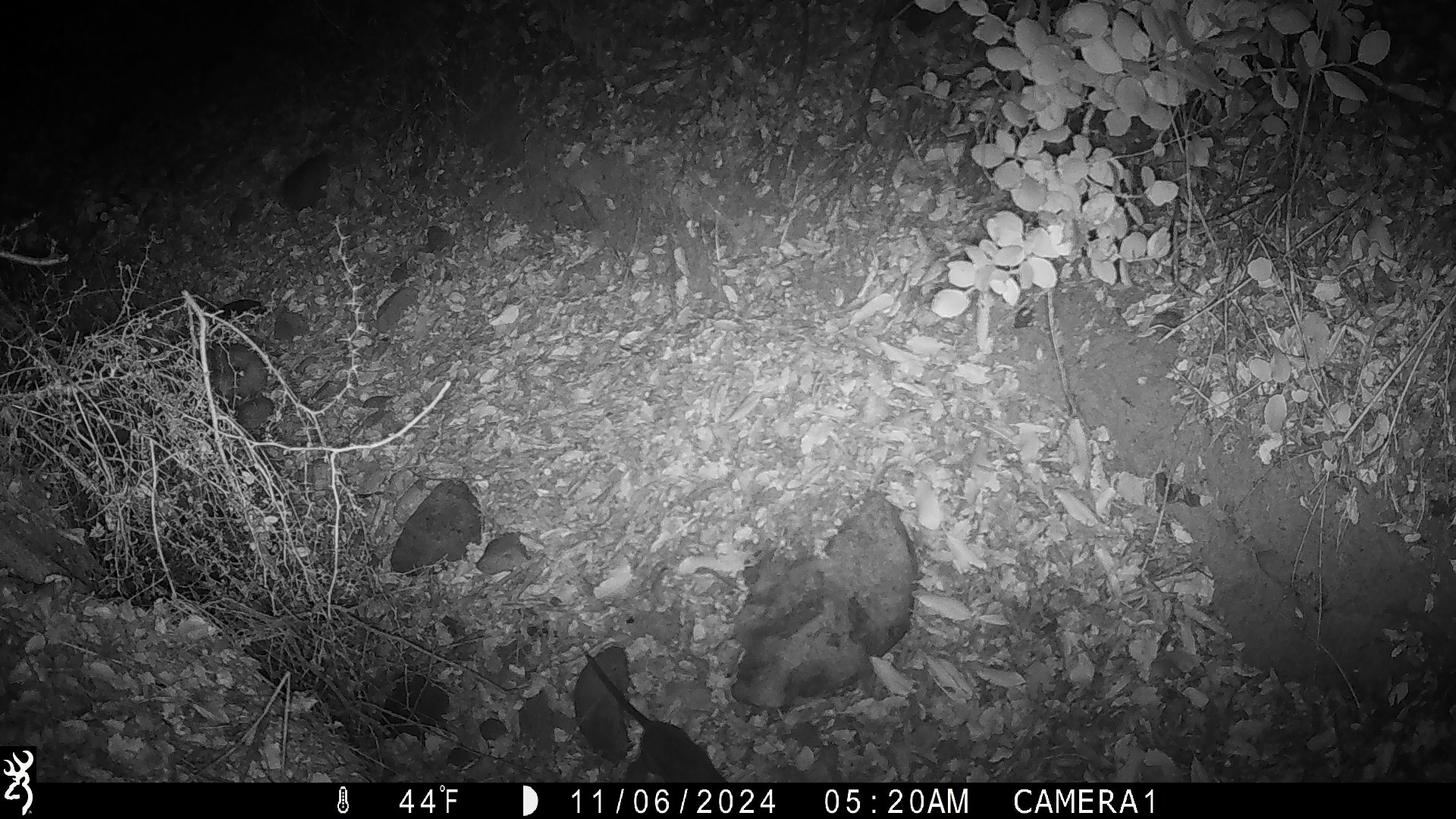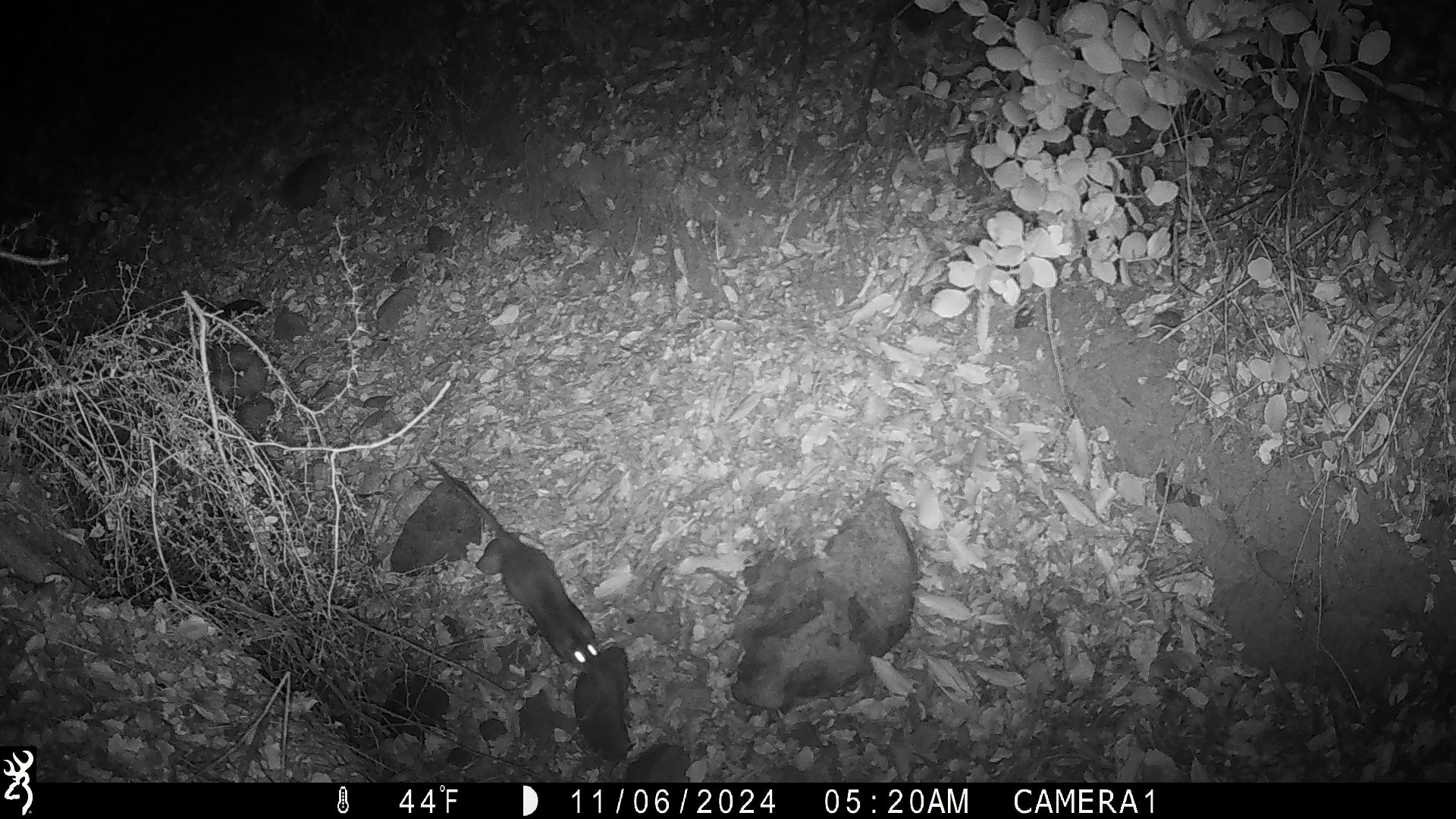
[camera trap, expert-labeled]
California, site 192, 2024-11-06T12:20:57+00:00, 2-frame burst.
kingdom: Animalia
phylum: Chordata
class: Mammalia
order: Rodentia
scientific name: Rodentia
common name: mouse or rat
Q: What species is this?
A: Mouse or rat (Rodentia).